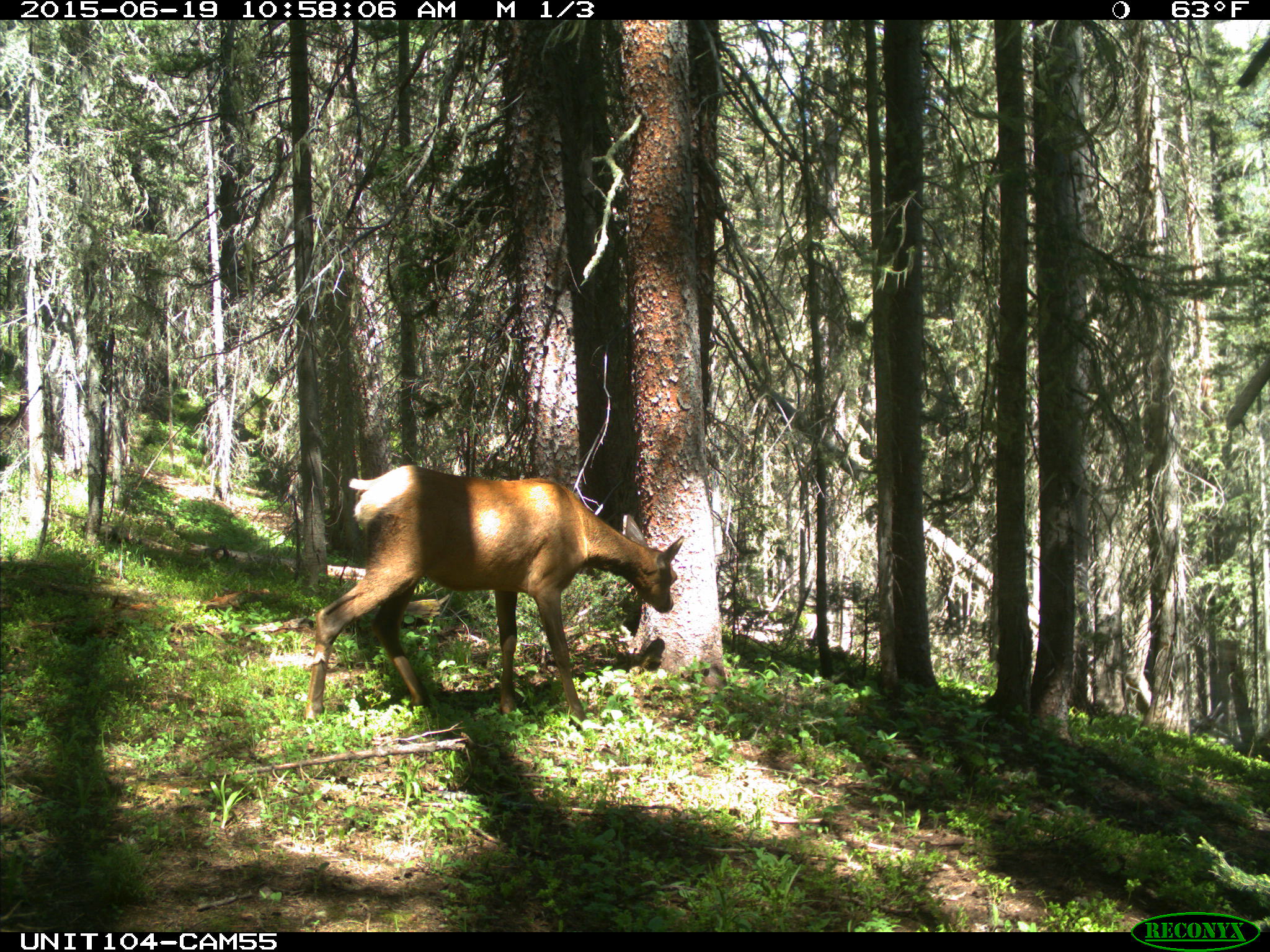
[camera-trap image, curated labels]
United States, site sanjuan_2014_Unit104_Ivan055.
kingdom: Animalia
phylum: Chordata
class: Mammalia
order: Artiodactyla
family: Cervidae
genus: Cervus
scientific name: Cervus elaphus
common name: red deer